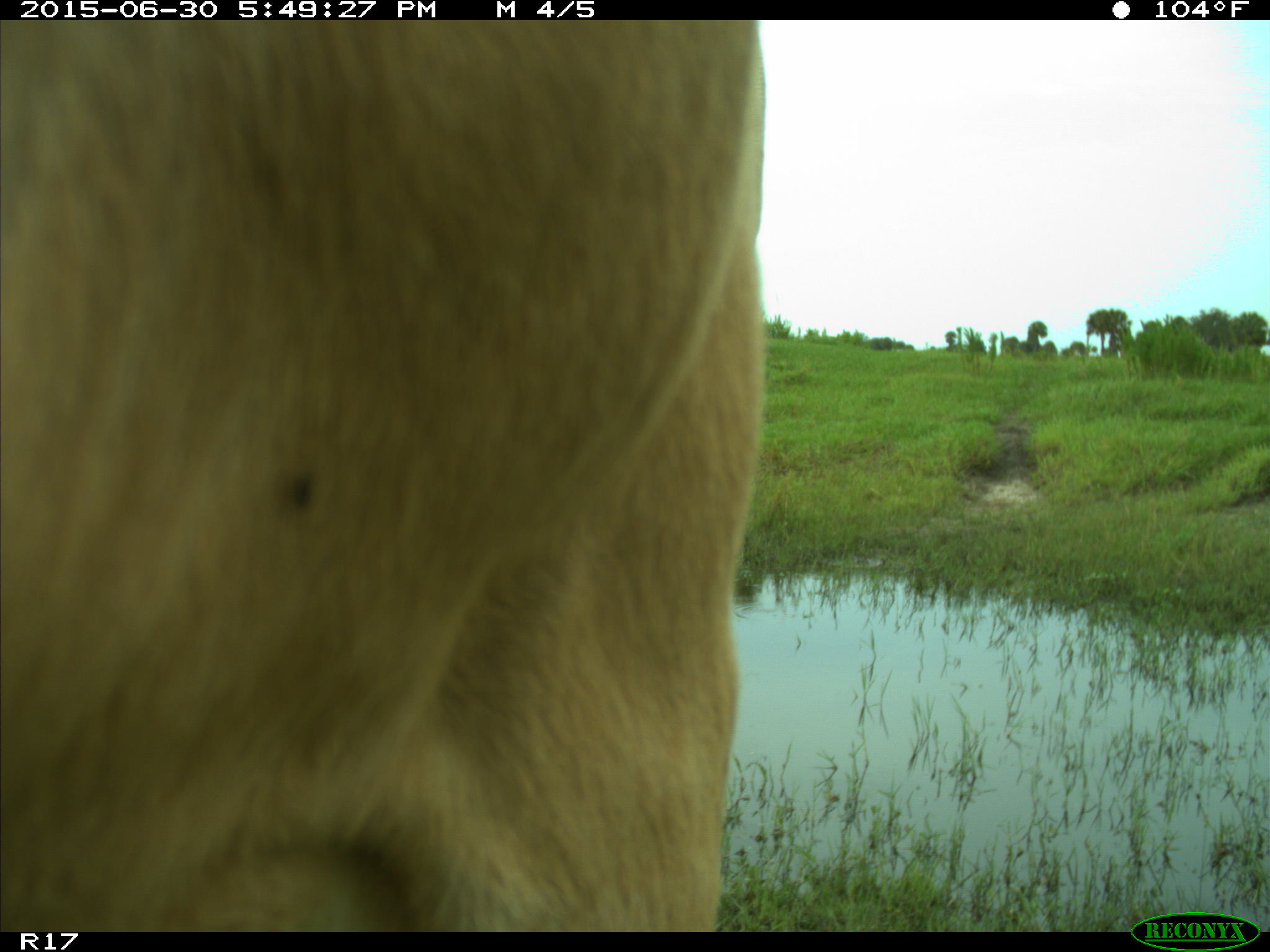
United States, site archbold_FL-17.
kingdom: Animalia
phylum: Chordata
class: Mammalia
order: Artiodactyla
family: Bovidae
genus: Bos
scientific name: Bos taurus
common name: domestic cow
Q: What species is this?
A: Bos taurus (domestic cow).